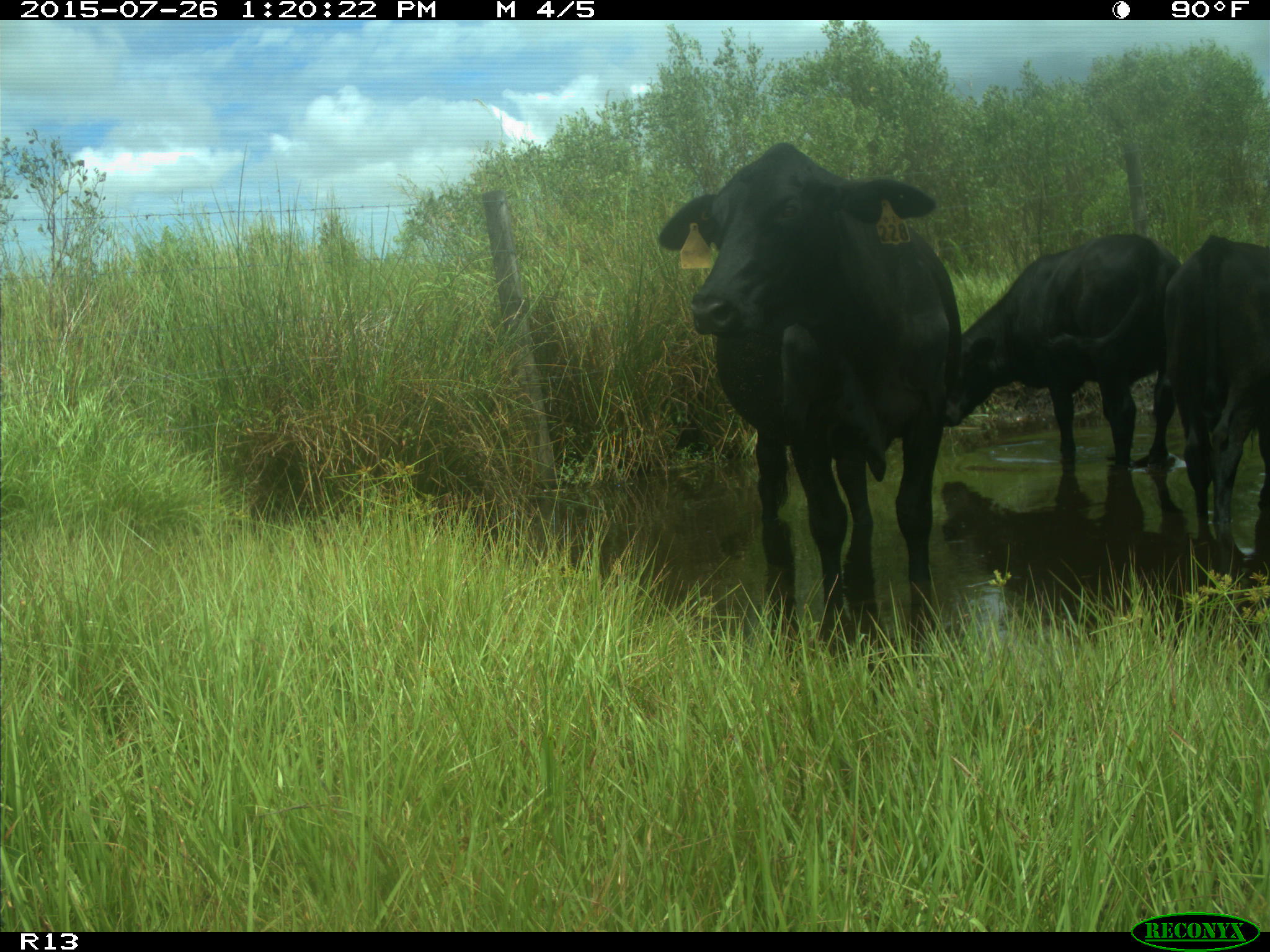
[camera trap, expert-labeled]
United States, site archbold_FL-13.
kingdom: Animalia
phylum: Chordata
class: Mammalia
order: Artiodactyla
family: Bovidae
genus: Bos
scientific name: Bos taurus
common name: domestic cow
Bos taurus (domestic cow).